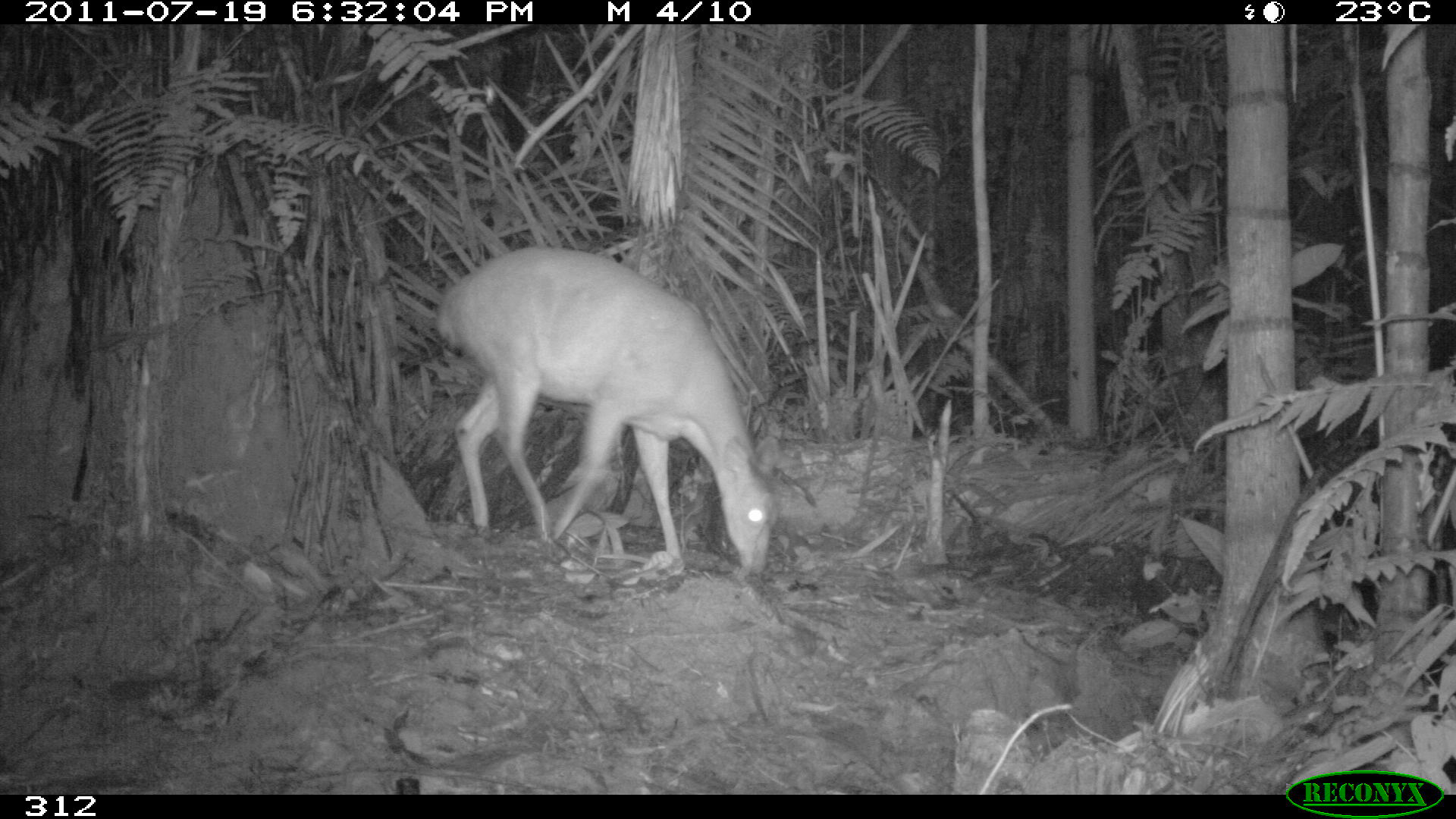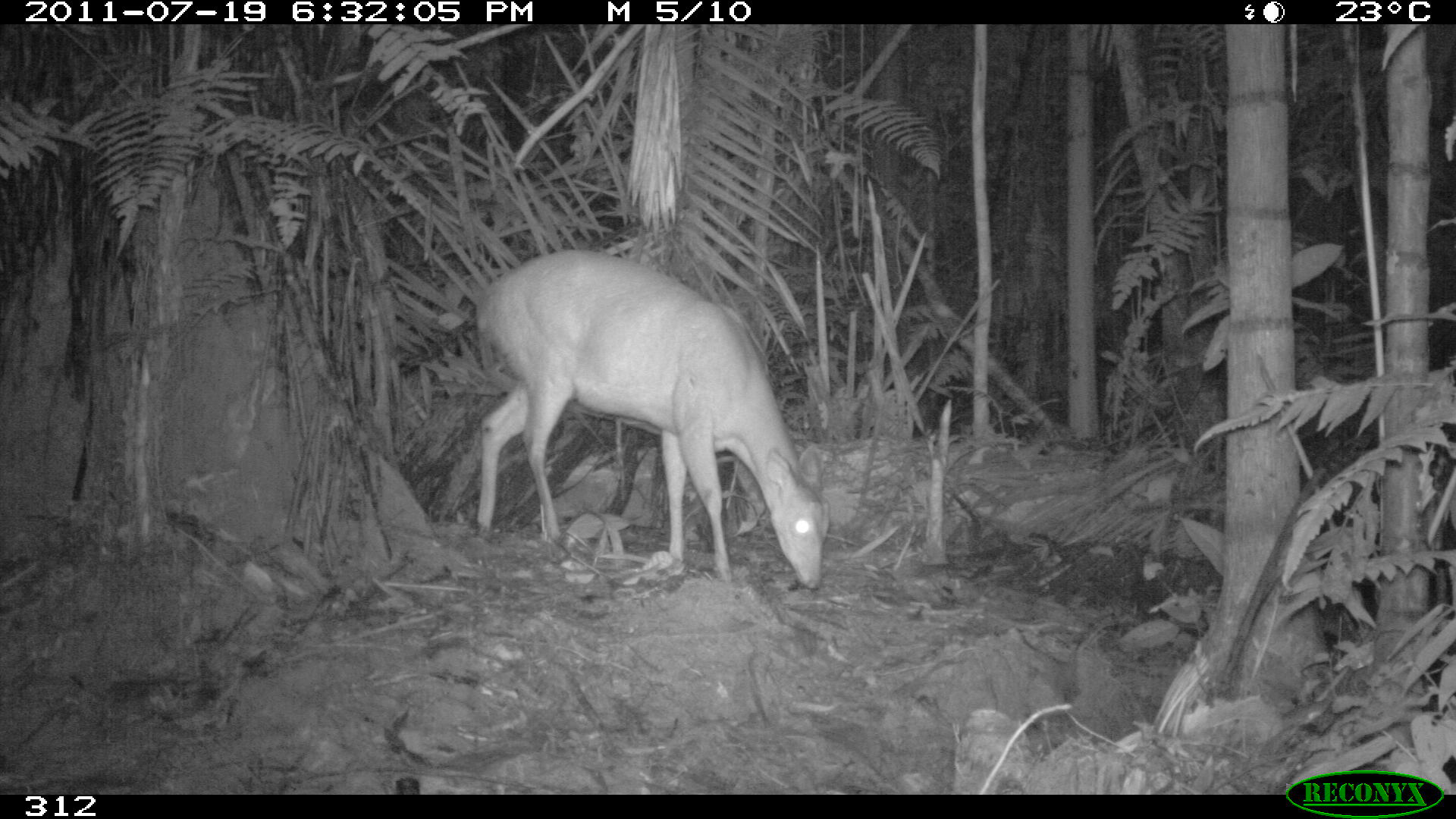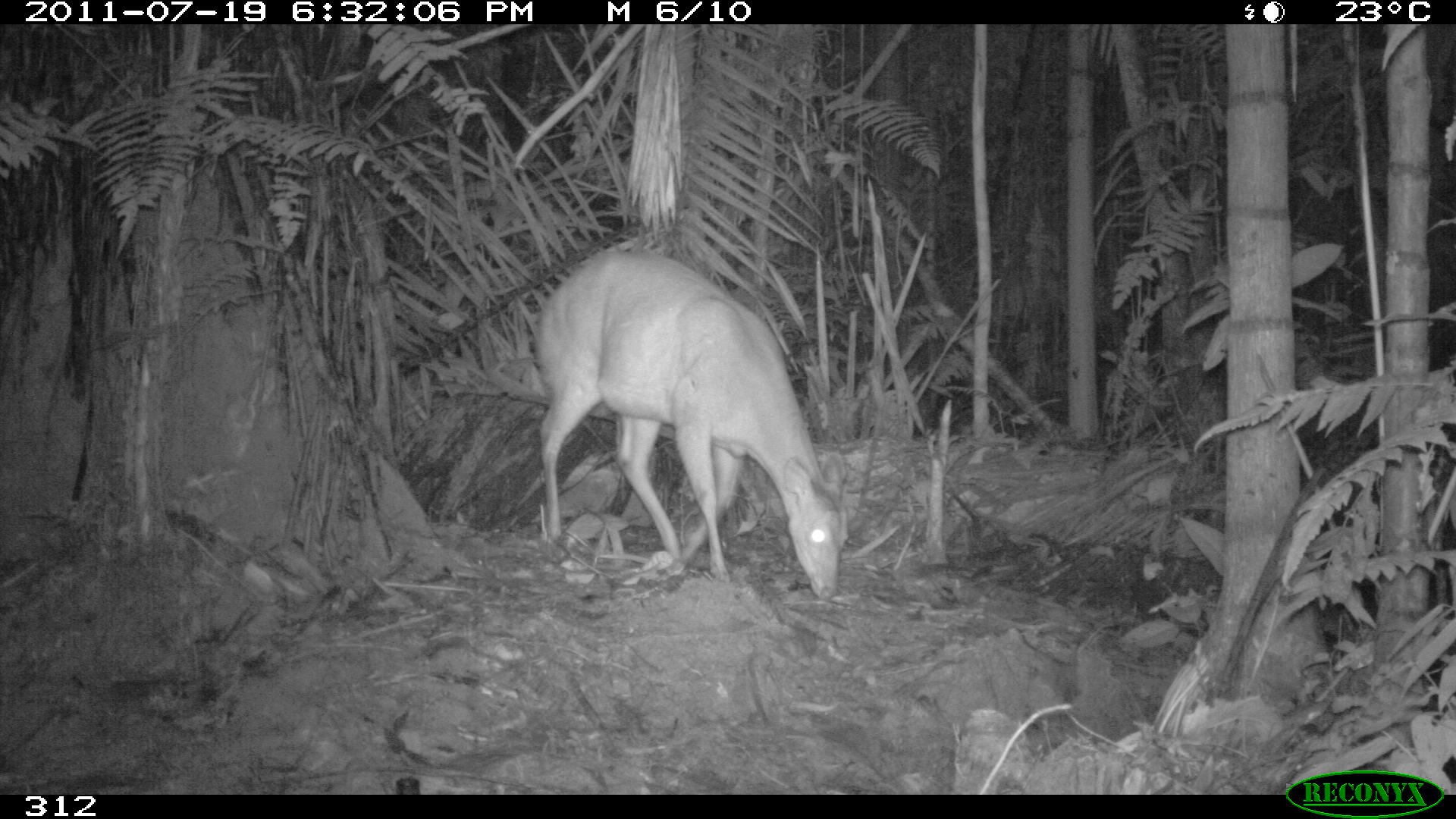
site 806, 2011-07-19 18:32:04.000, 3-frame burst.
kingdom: Animalia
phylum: Chordata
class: Mammalia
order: Artiodactyla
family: Cervidae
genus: Mazama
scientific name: Mazama americana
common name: red brocket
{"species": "Mazama americana (red brocket)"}